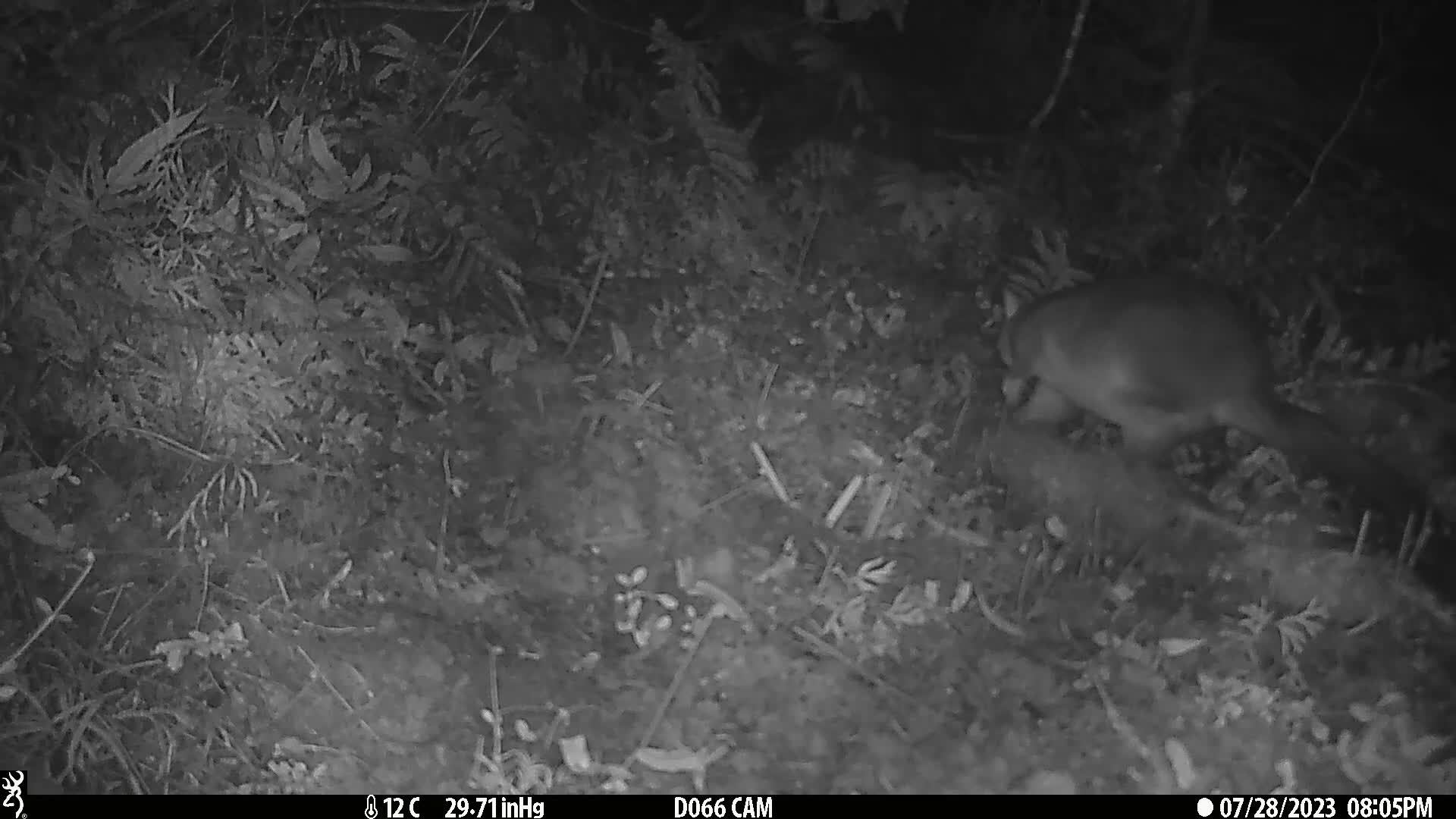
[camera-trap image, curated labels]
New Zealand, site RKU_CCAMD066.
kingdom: Animalia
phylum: Chordata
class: Mammalia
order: Diprotodontia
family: Phalangeridae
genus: Trichosurus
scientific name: Trichosurus vulpecula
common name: common brushtail possum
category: possum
Possum (common brushtail possum) (Trichosurus vulpecula).